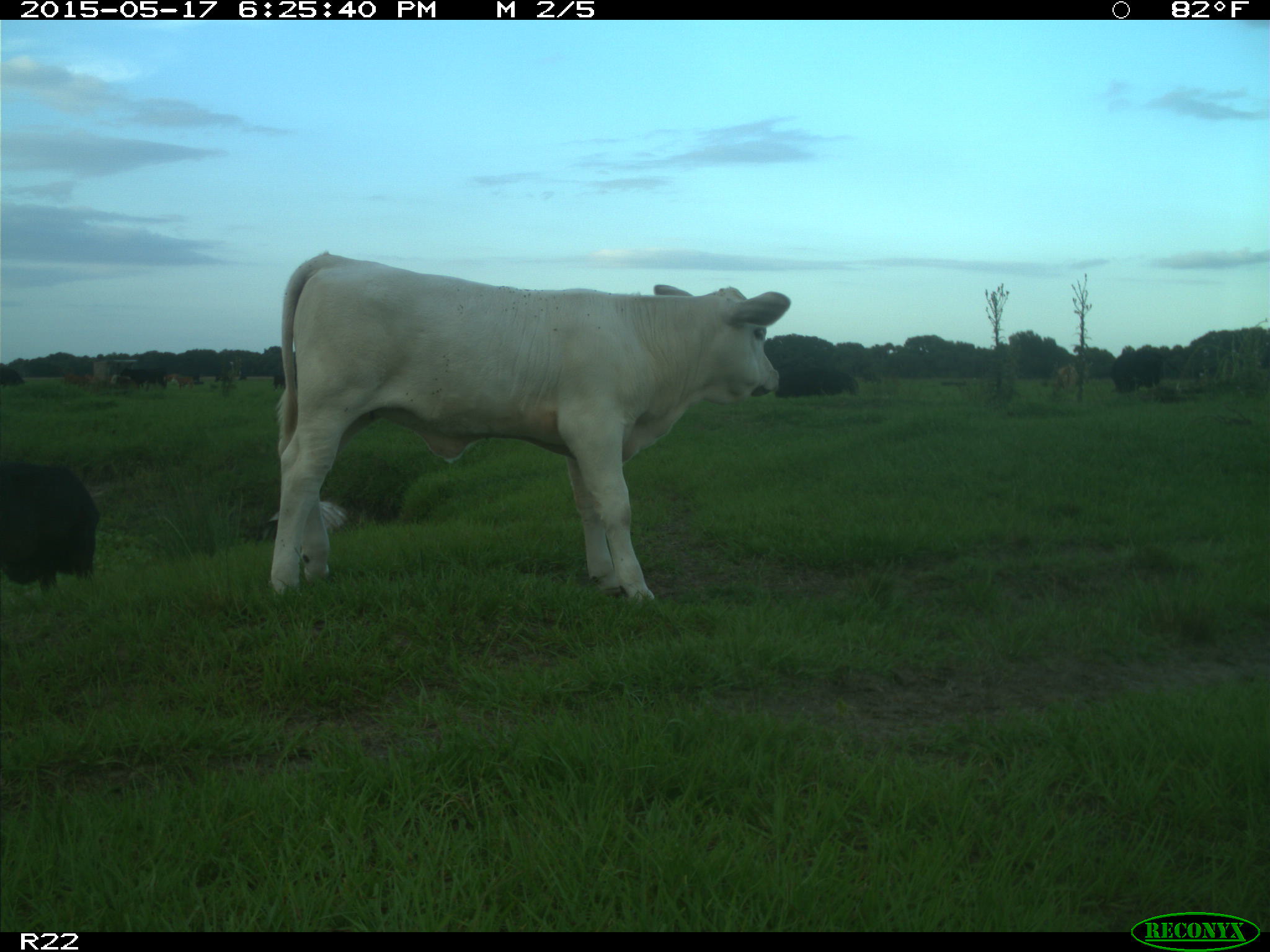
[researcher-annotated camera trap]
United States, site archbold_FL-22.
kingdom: Animalia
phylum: Chordata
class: Mammalia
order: Artiodactyla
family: Bovidae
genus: Bos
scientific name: Bos taurus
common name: domestic cow